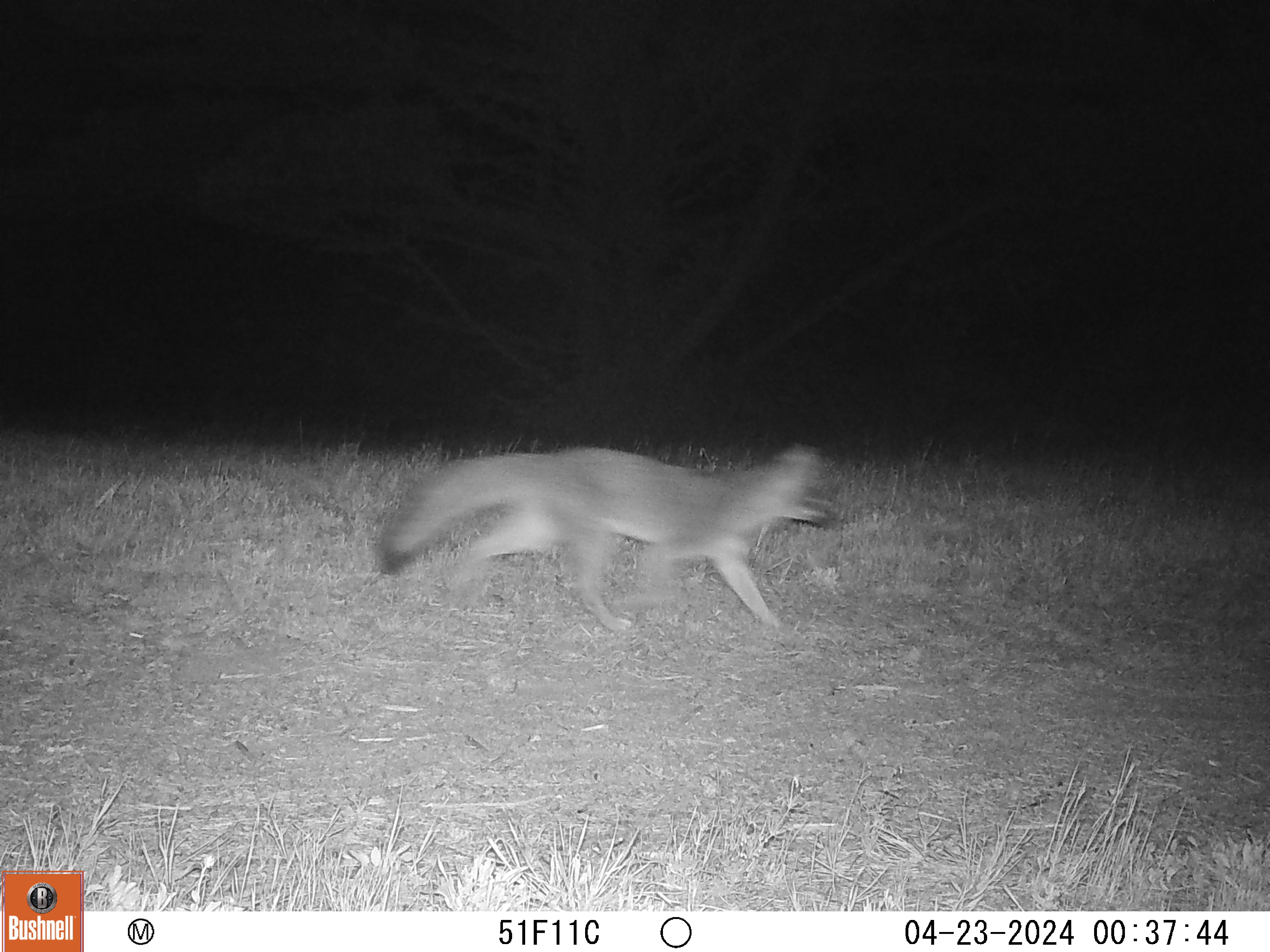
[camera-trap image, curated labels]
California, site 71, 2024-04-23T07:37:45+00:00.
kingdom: Animalia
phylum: Chordata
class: Mammalia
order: Carnivora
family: Canidae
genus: Urocyon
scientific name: Urocyon cinereoargenteus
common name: gray fox